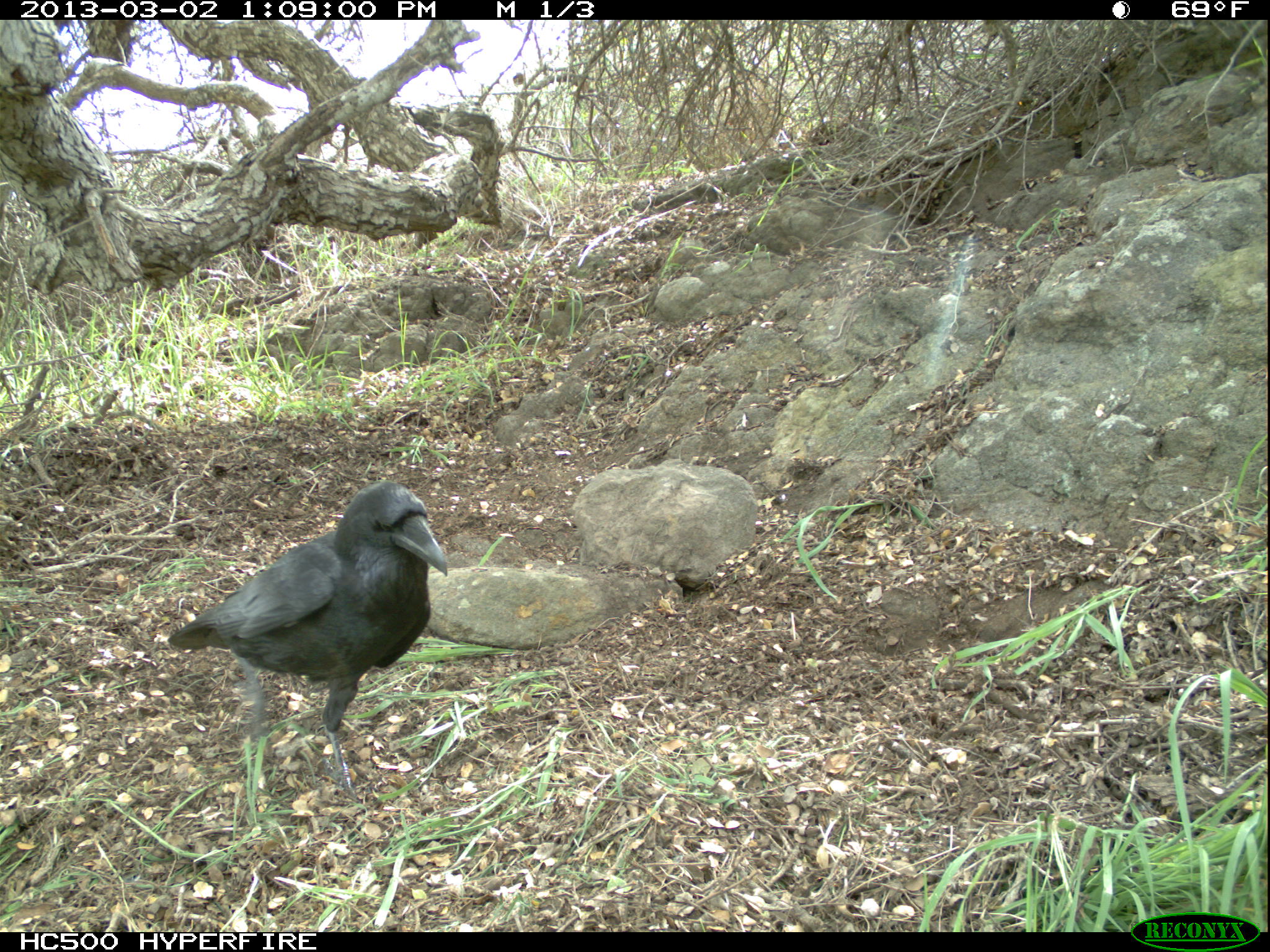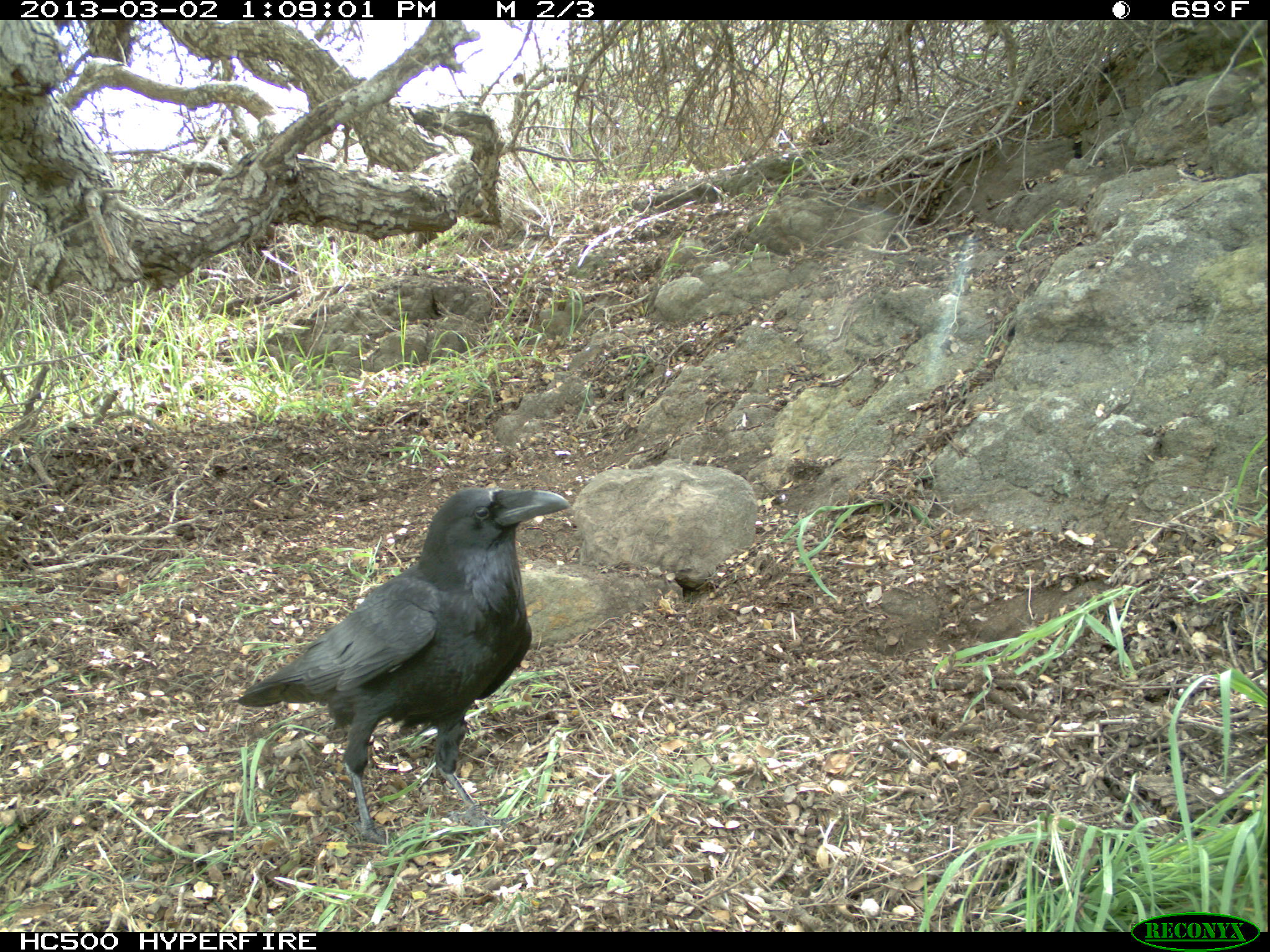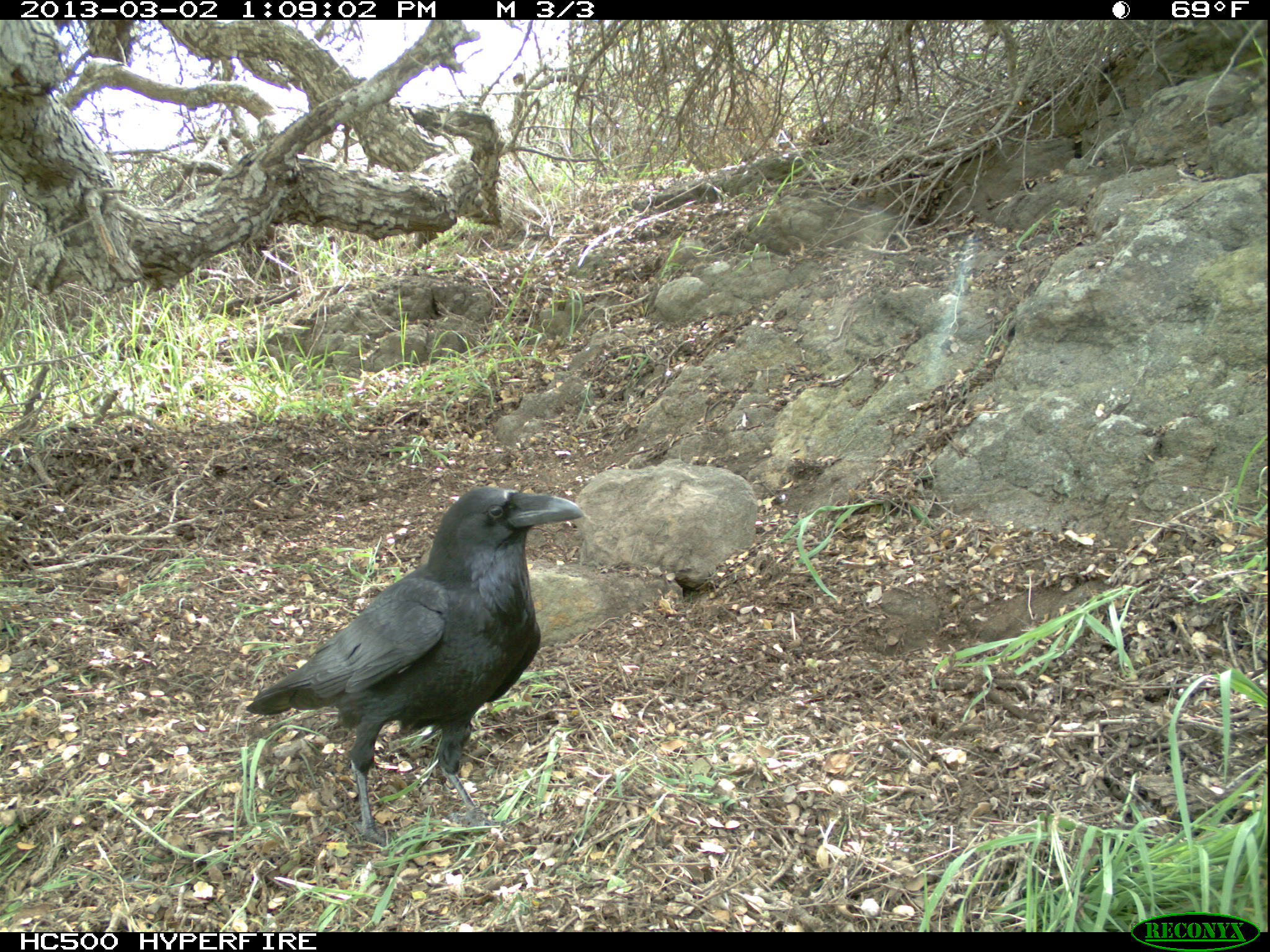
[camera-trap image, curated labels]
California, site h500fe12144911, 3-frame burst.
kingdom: Animalia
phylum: Chordata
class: Aves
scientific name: Aves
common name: bird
Bird (Aves).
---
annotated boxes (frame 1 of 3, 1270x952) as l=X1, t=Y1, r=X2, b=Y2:
bird: l=167, t=480, r=447, b=803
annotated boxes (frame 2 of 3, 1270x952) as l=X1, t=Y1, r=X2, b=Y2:
bird: l=237, t=485, r=570, b=854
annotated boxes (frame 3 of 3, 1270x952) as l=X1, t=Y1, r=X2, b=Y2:
bird: l=245, t=487, r=584, b=844